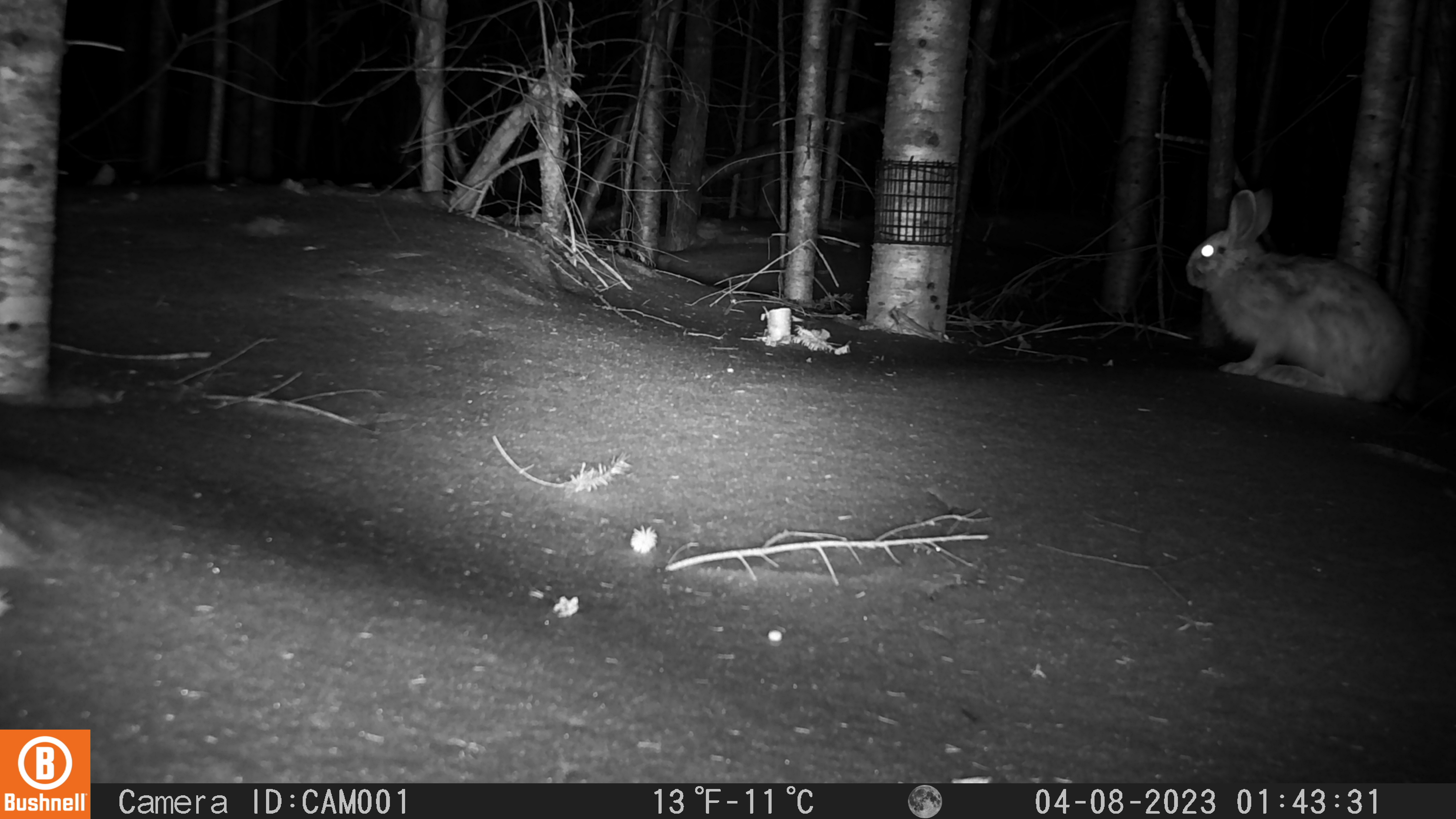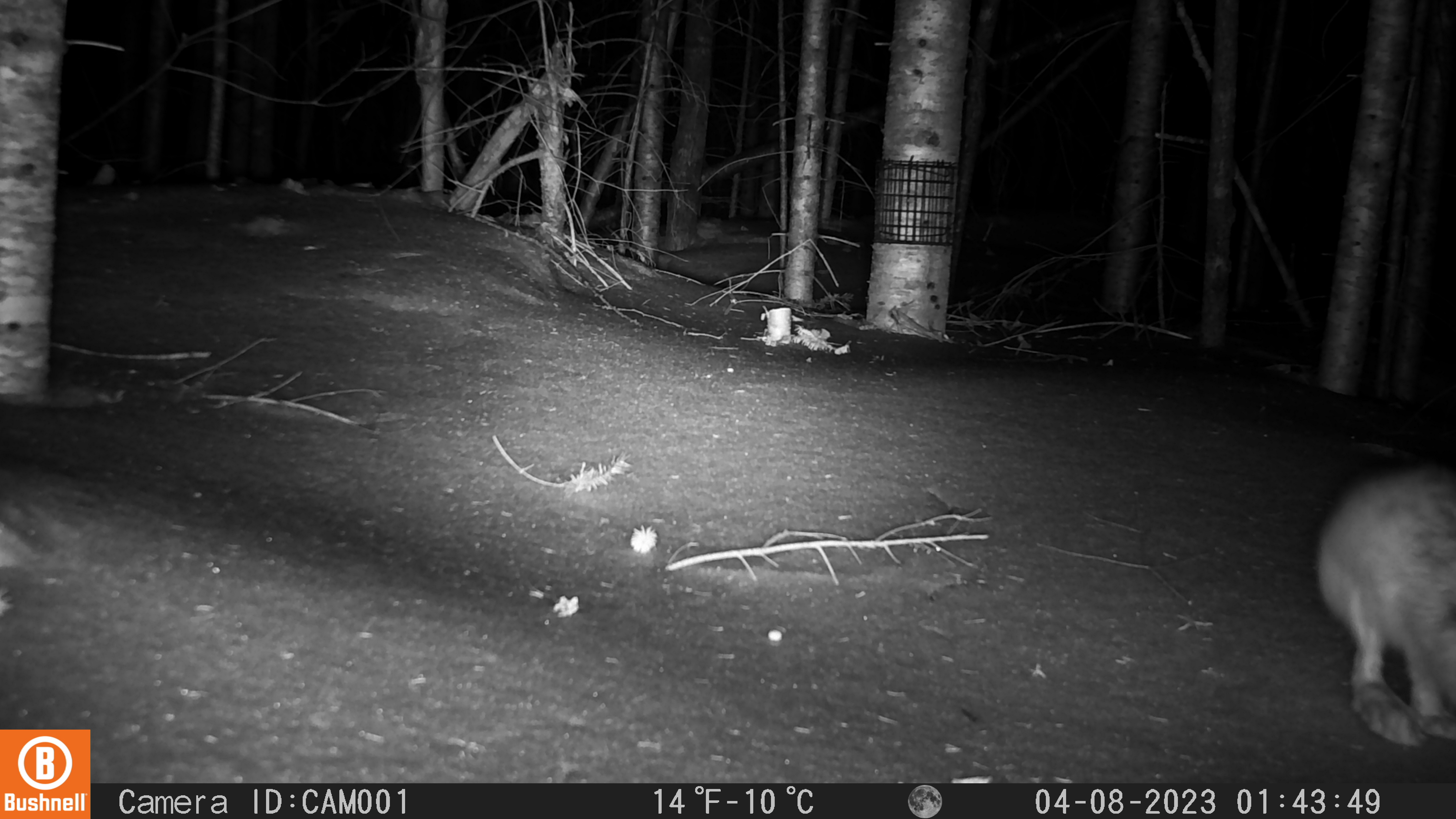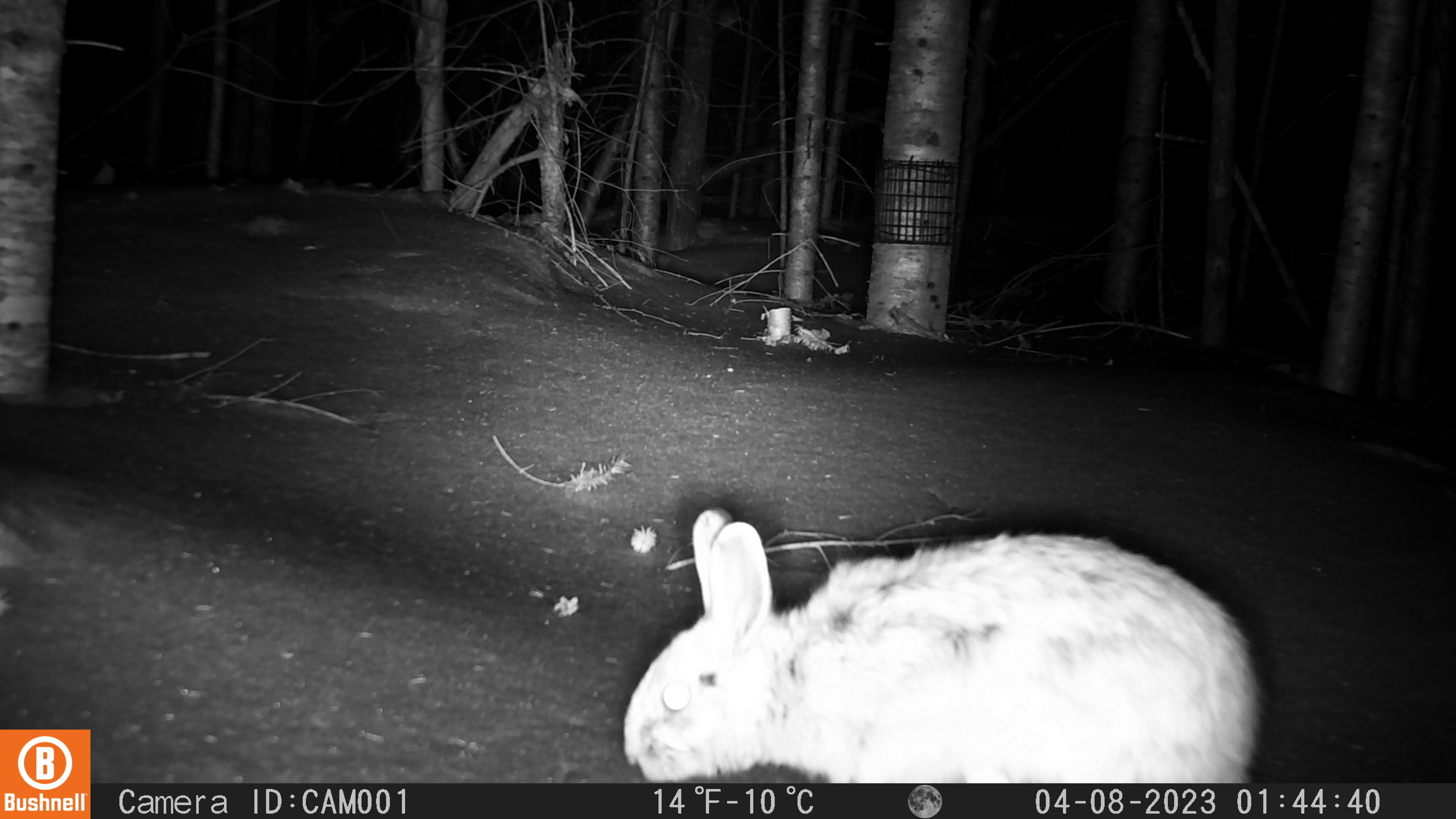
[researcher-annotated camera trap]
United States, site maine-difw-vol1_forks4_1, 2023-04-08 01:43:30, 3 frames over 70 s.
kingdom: Animalia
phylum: Chordata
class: Mammalia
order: Lagomorpha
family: Leporidae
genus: Lepus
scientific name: Lepus americanus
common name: snowshoe hare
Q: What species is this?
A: Snowshoe hare (Lepus americanus).